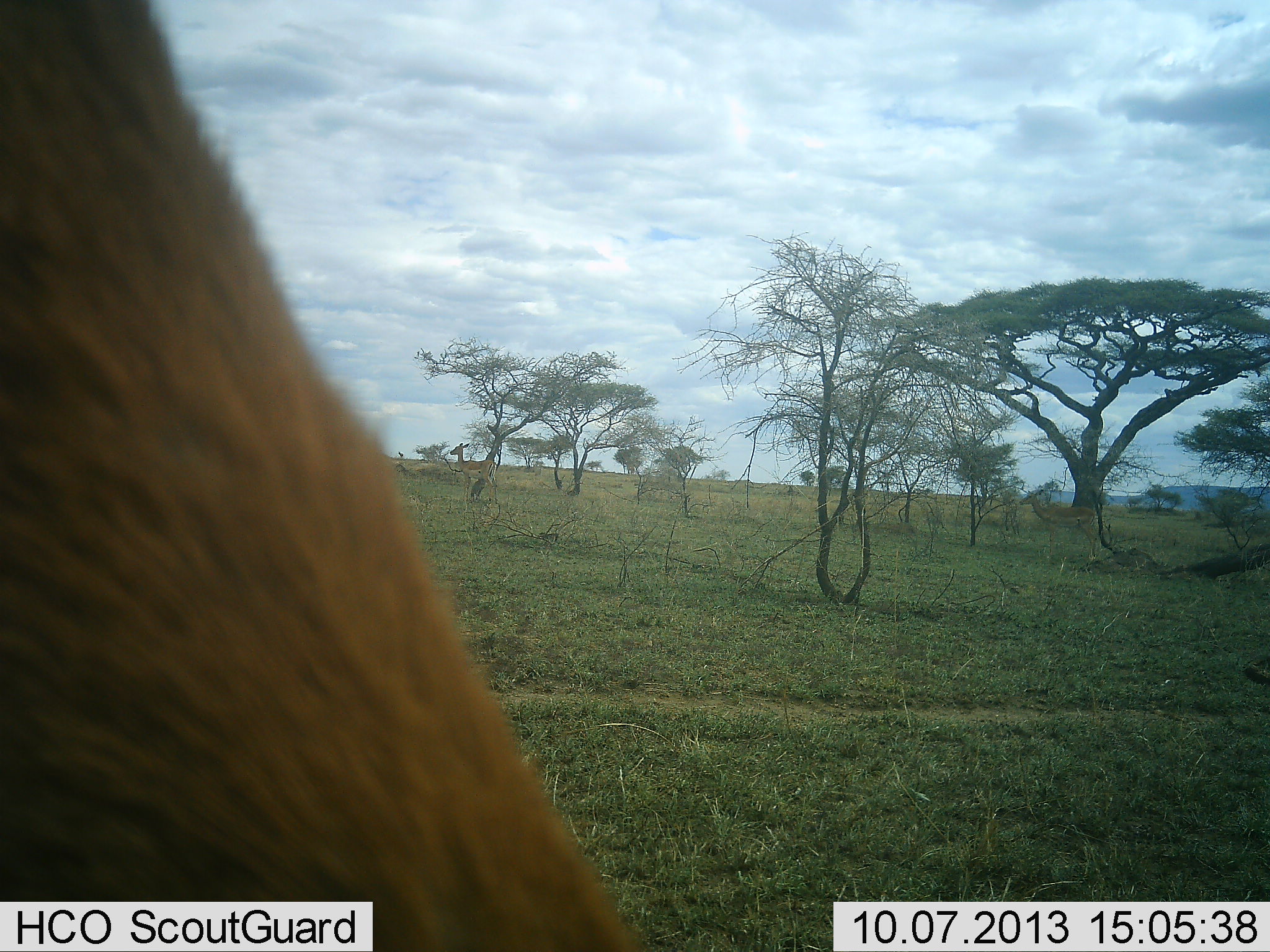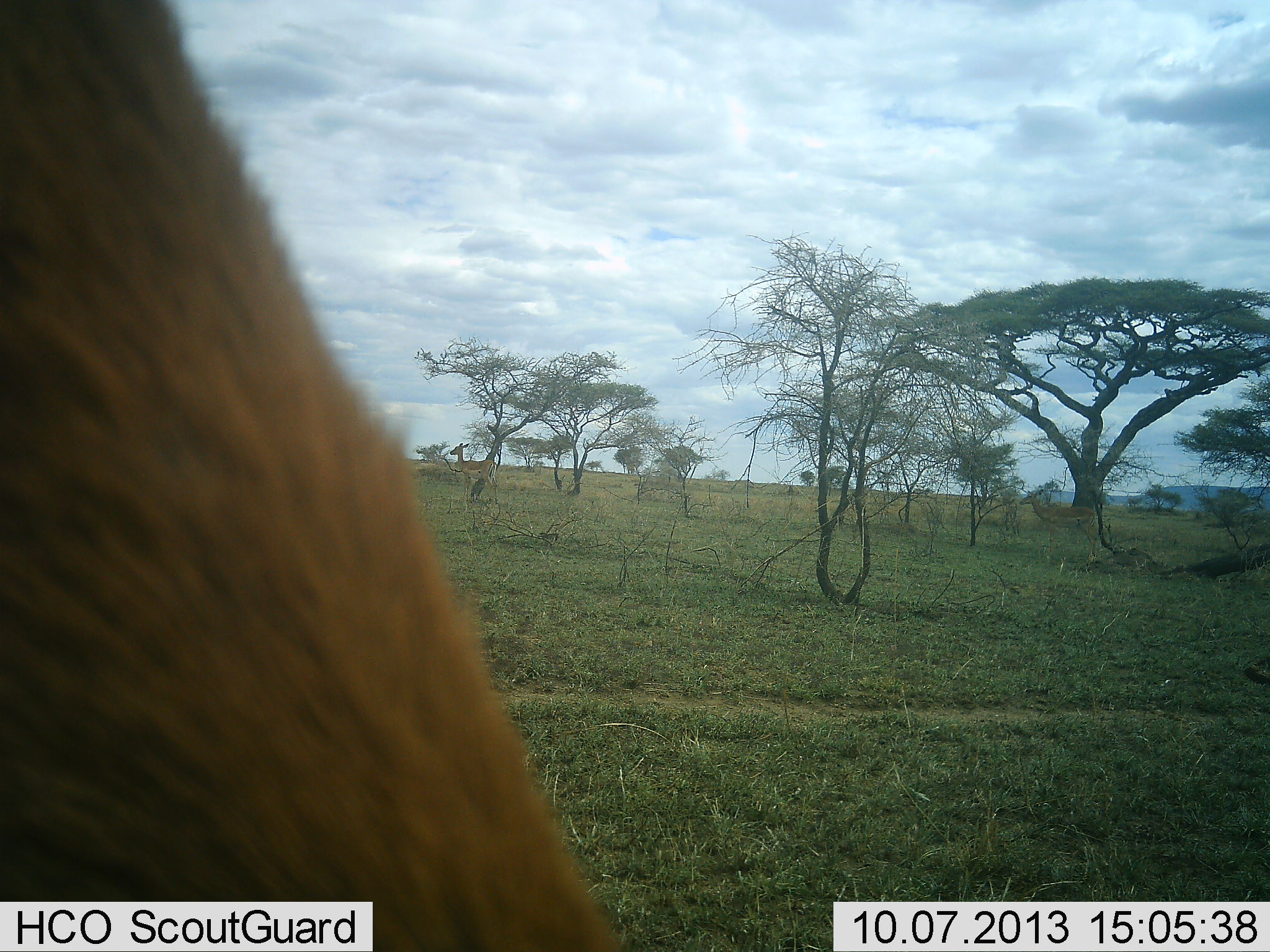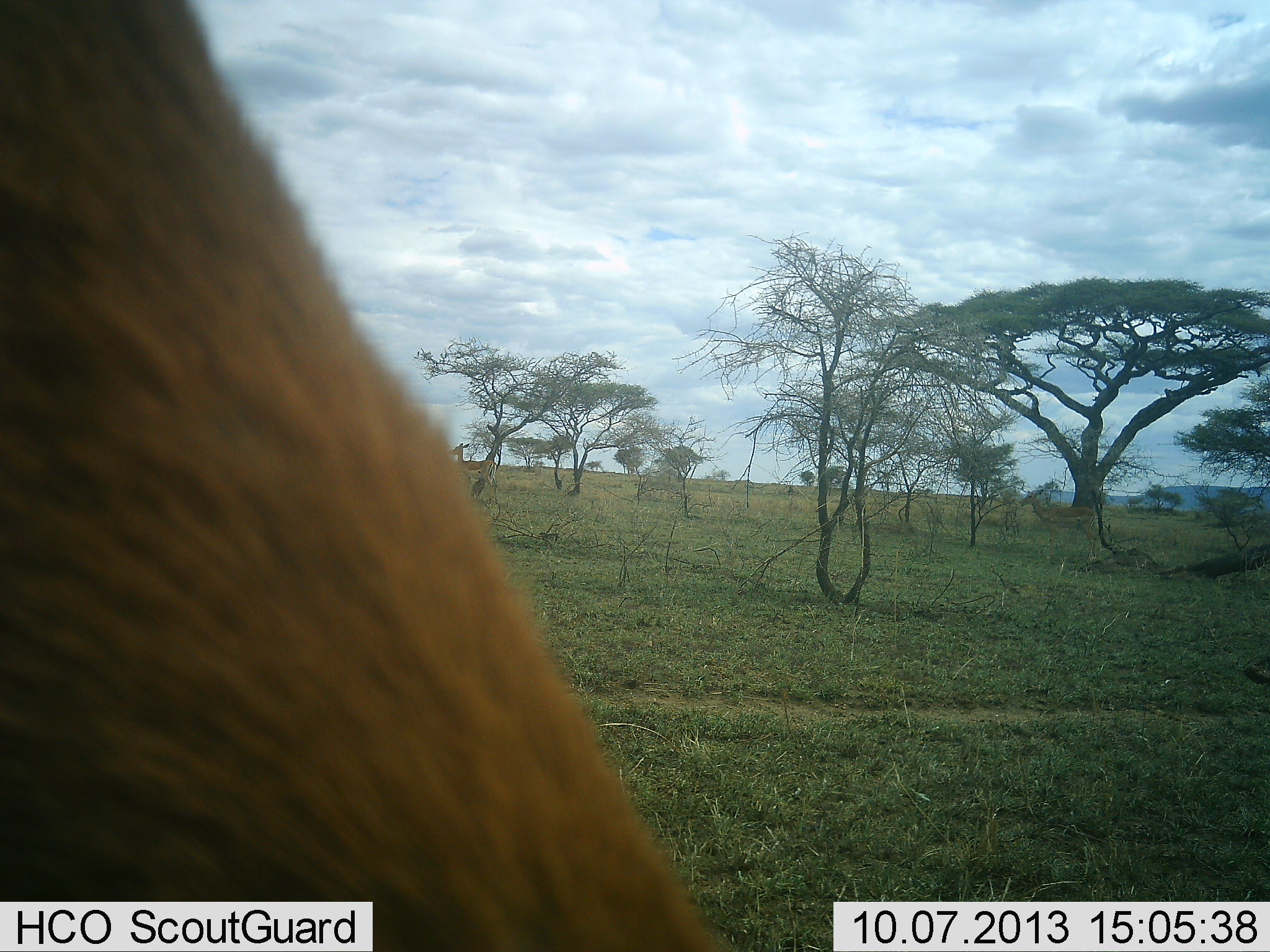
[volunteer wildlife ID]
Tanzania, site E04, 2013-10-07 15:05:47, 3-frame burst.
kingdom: Animalia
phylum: Chordata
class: Mammalia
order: Artiodactyla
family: Bovidae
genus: Aepyceros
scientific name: Aepyceros melampus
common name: impala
Impala (Aepyceros melampus), count 3. Behavior (volunteer vote fractions): standing 83%, resting 33%, moving 0%, interacting 0%. Young present (vote fraction): 0%. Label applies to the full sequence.